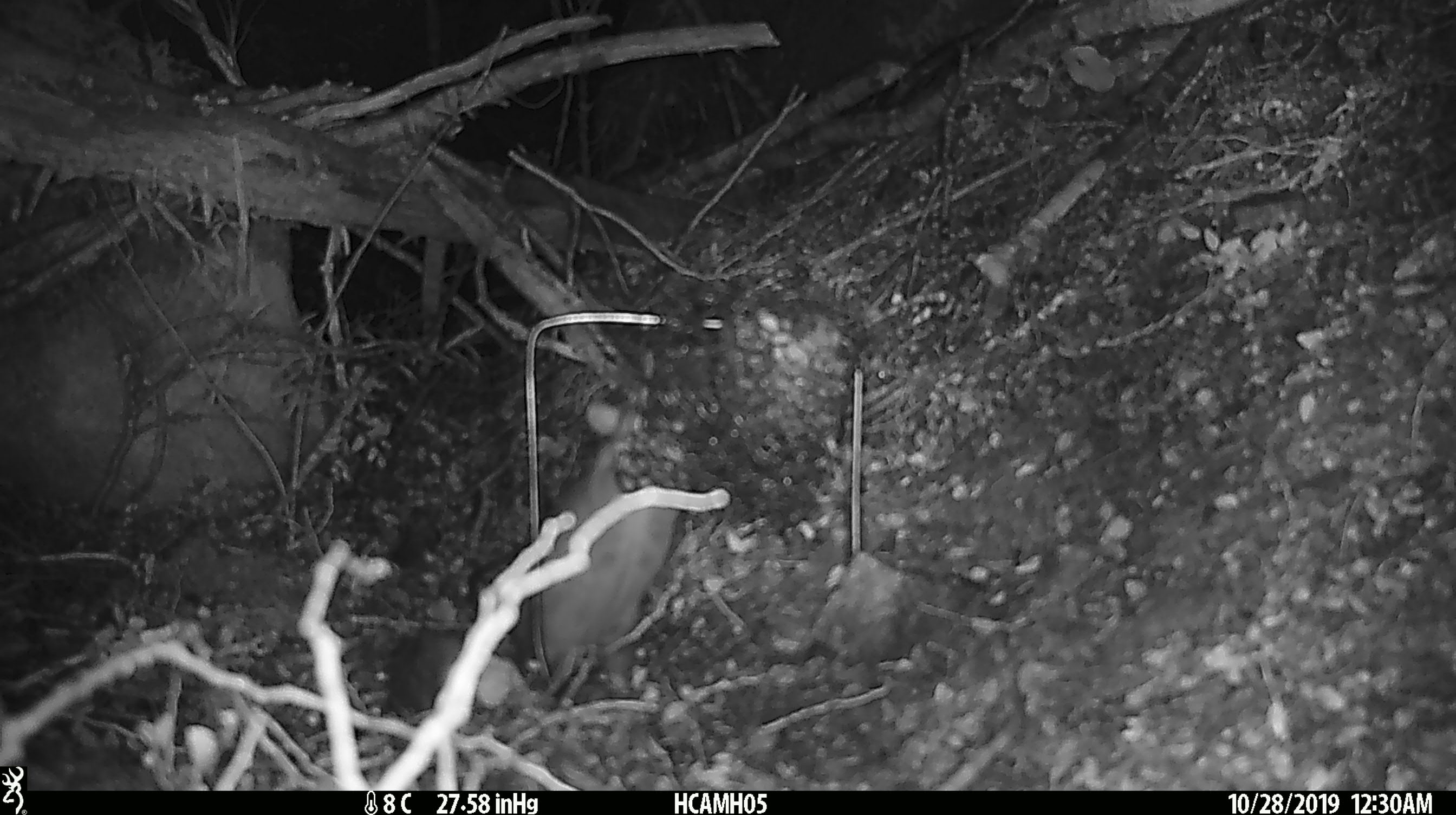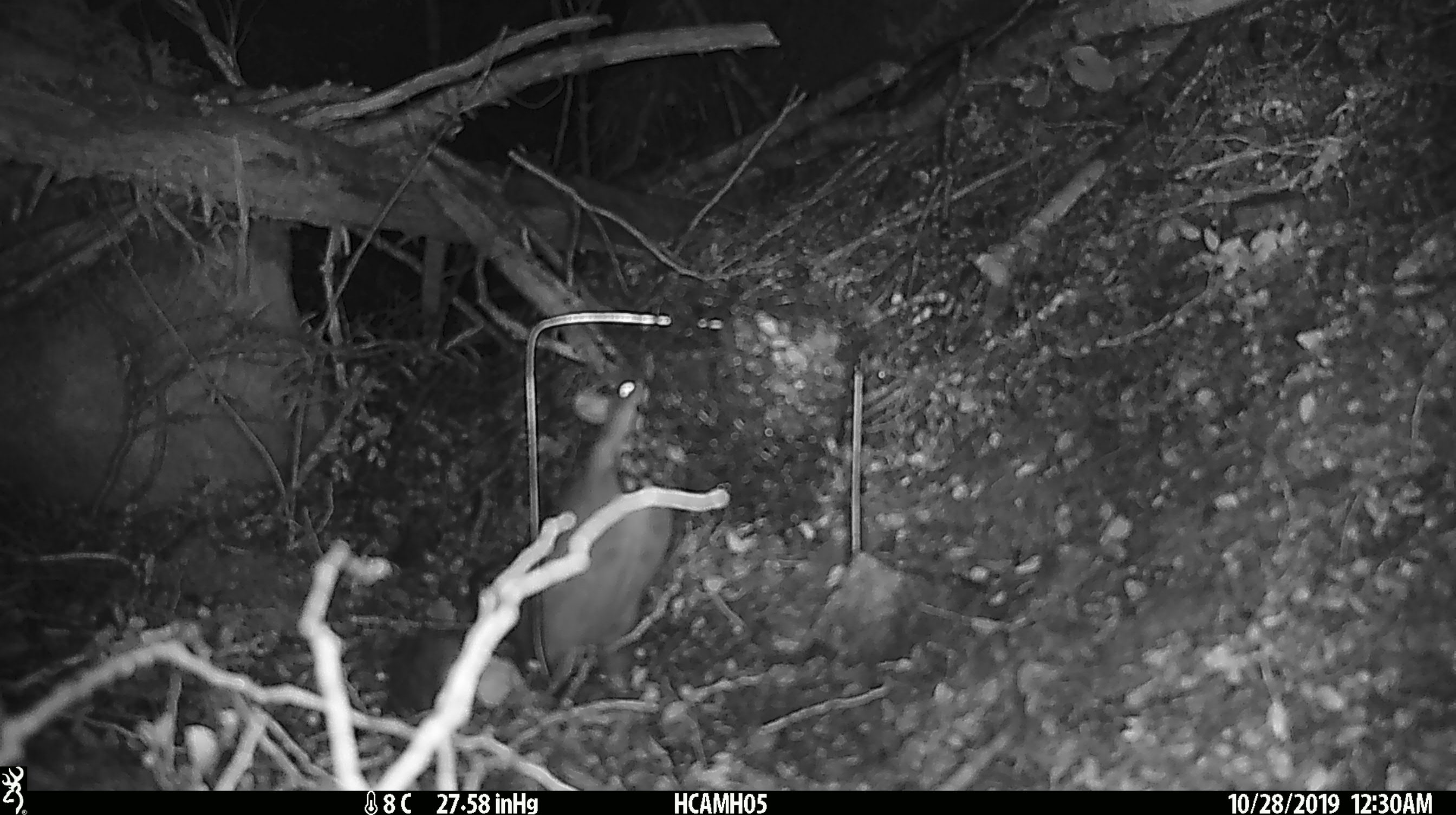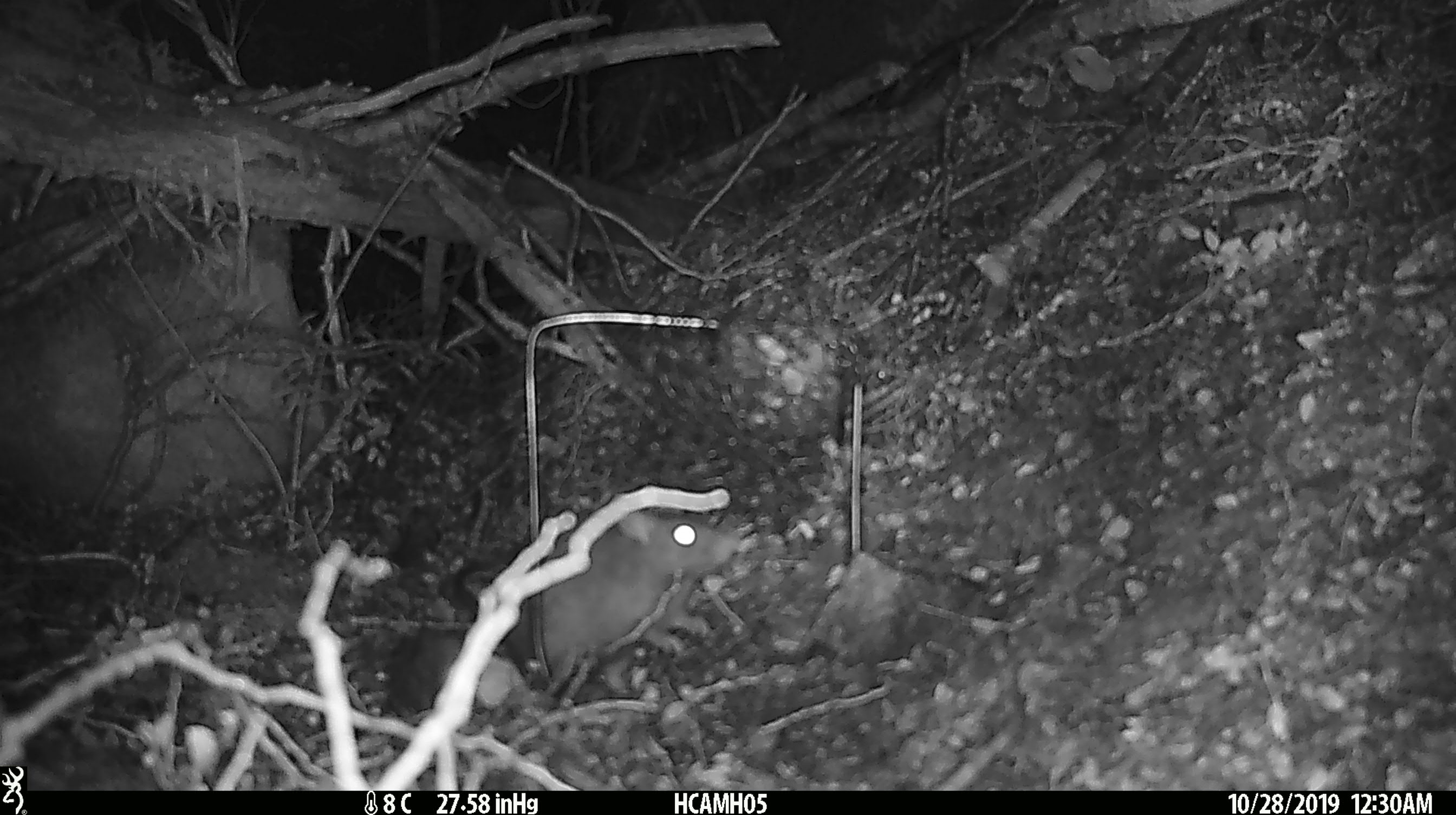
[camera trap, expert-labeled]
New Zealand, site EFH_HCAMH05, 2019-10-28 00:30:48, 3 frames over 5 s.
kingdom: Animalia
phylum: Chordata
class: Mammalia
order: Rodentia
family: Muridae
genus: Rattus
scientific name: Rattus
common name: rat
Rat (Rattus).